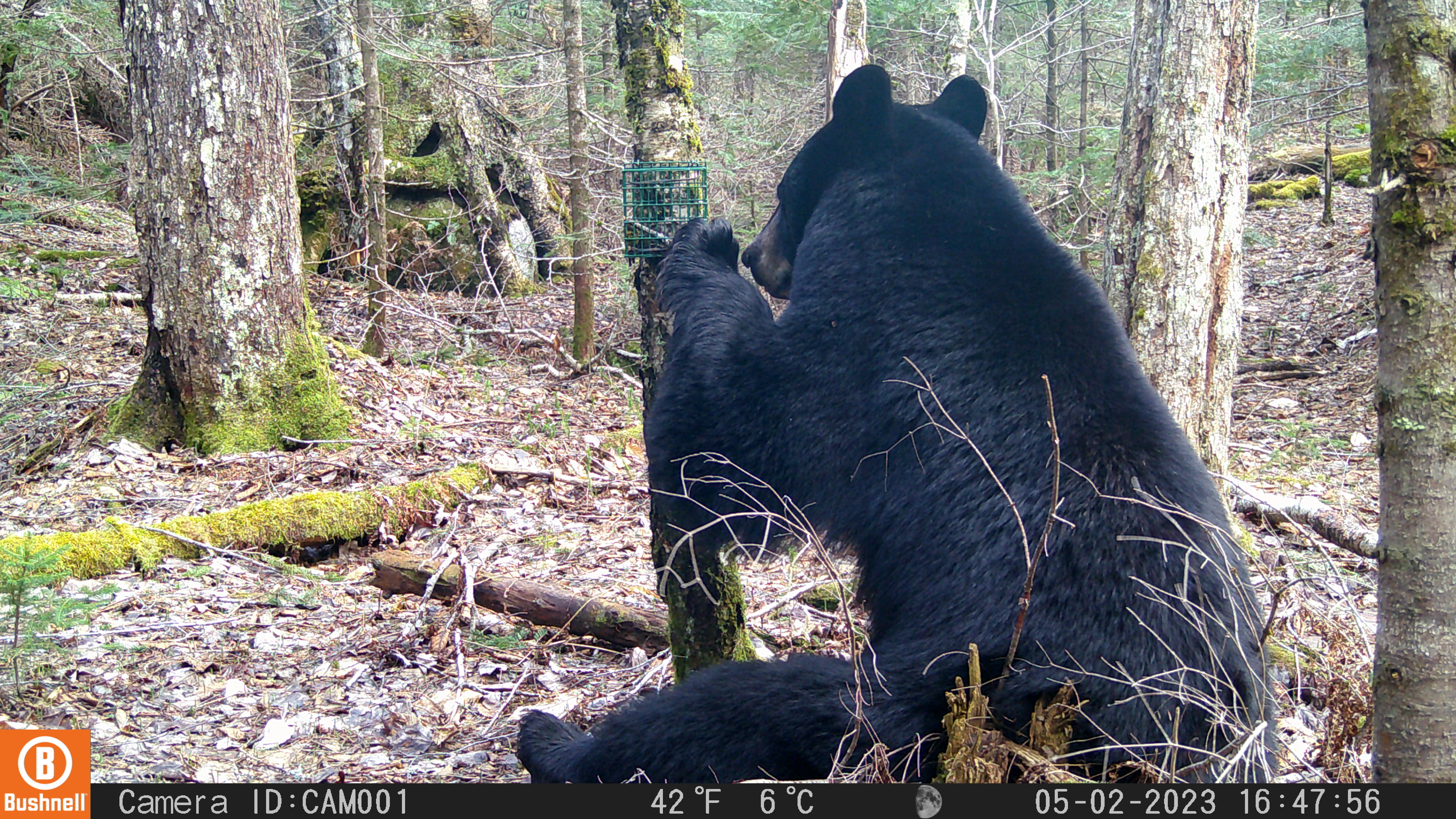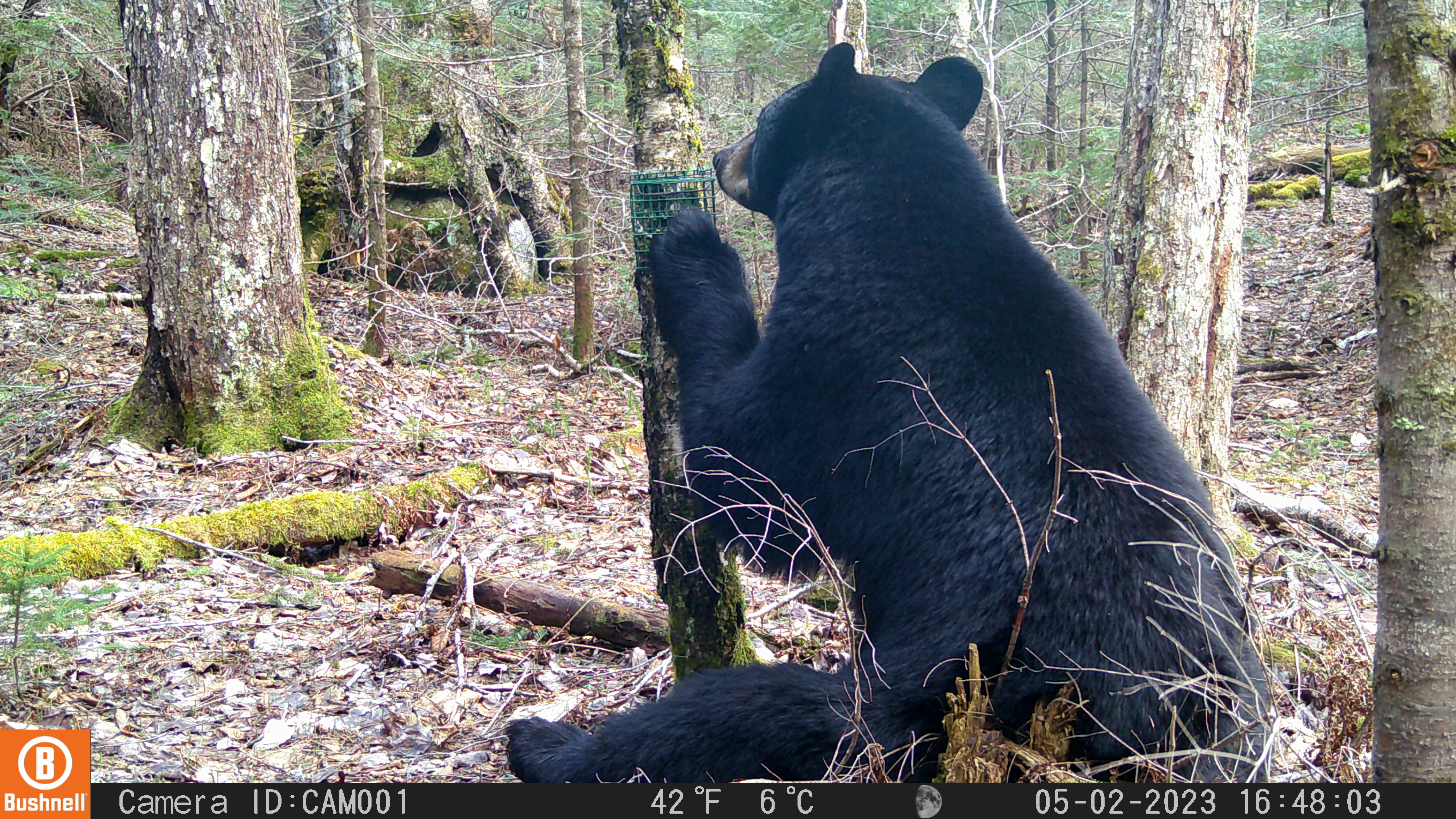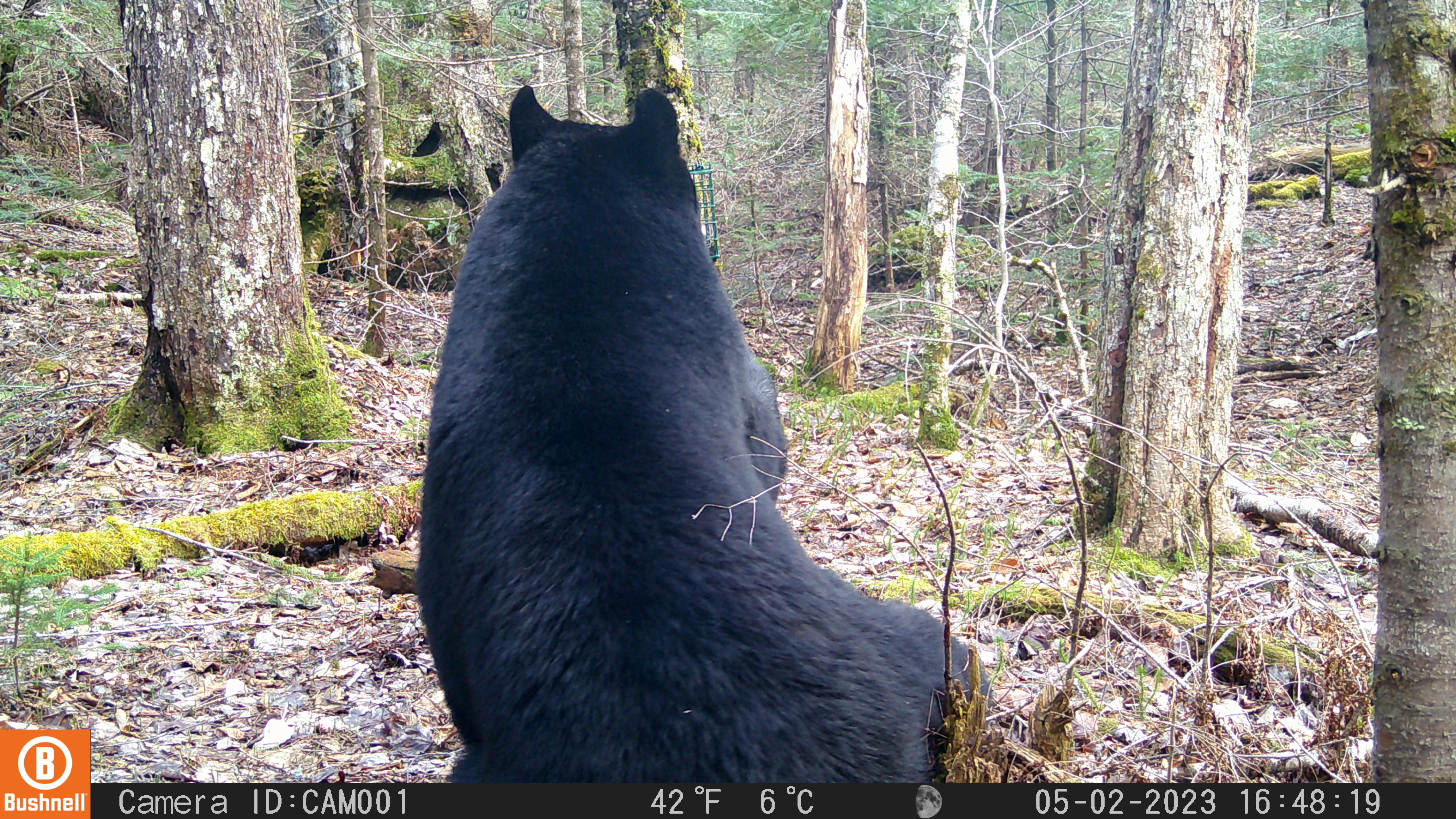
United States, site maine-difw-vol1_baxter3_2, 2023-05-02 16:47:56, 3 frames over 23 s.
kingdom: Animalia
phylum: Chordata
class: Mammalia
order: Carnivora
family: Ursidae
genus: Ursus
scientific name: Ursus americanus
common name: black bear